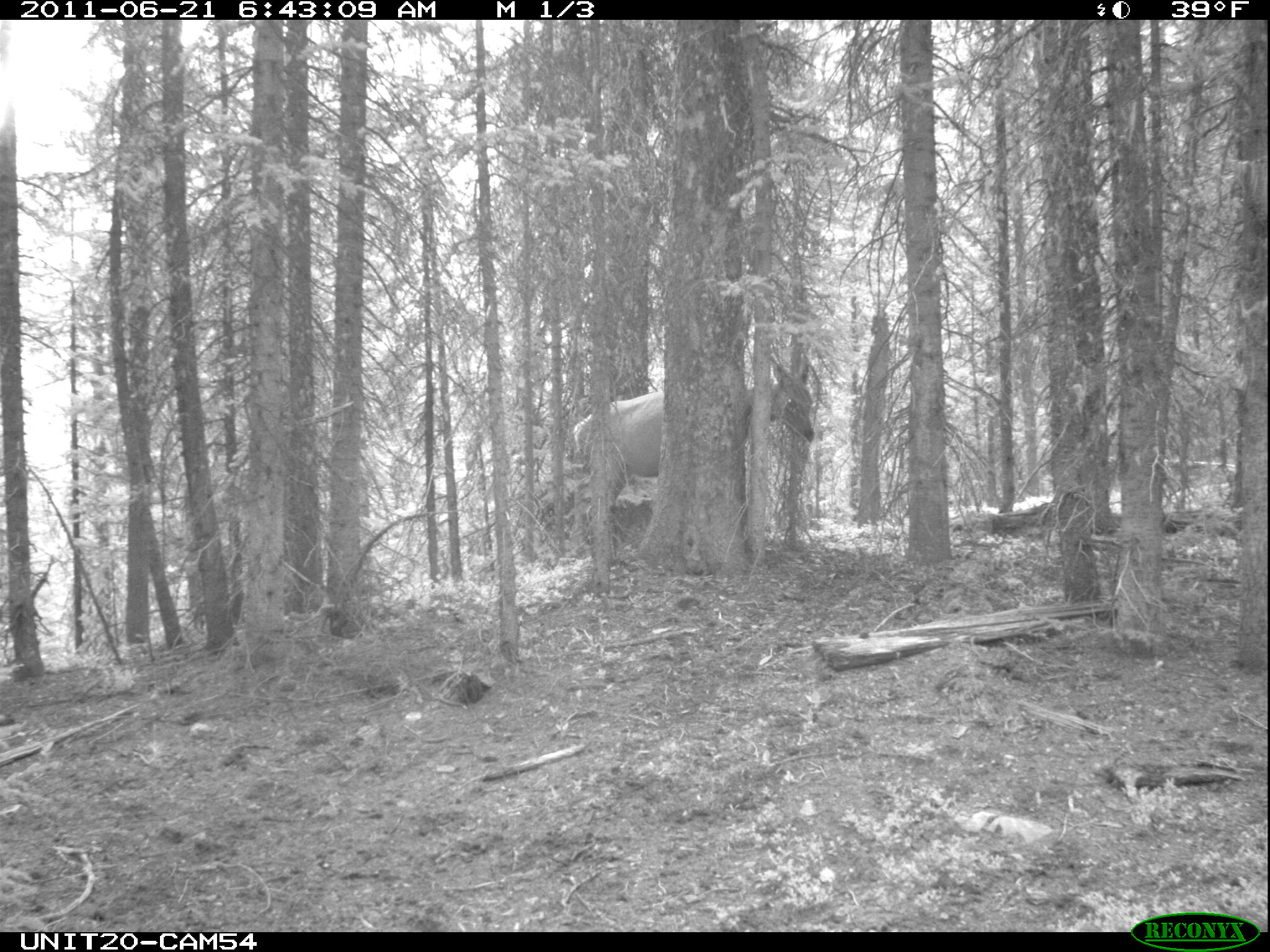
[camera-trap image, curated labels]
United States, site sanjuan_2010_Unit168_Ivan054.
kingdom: Animalia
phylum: Chordata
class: Mammalia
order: Artiodactyla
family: Cervidae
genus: Cervus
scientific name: Cervus elaphus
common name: red deer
Cervus elaphus (red deer).